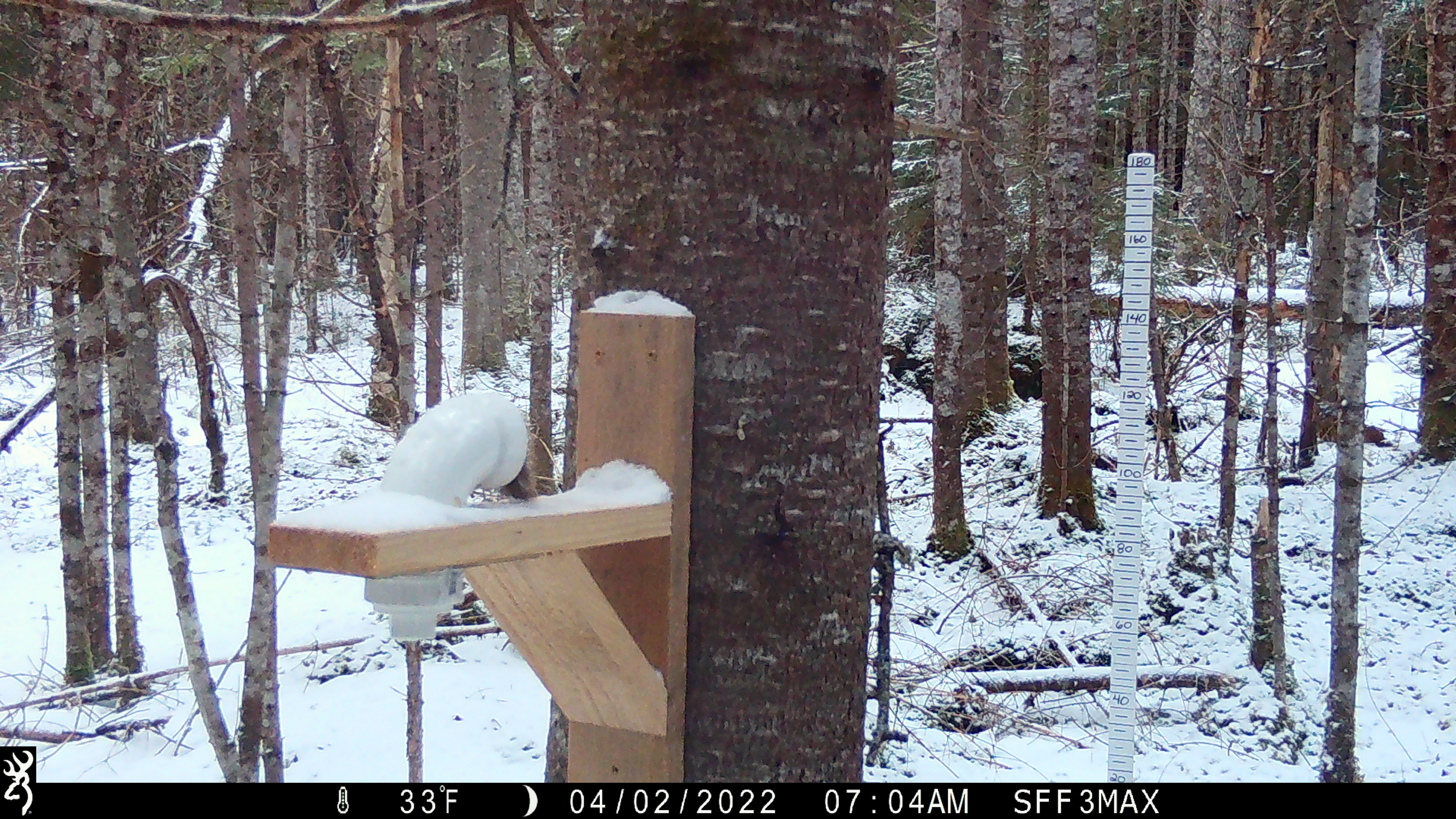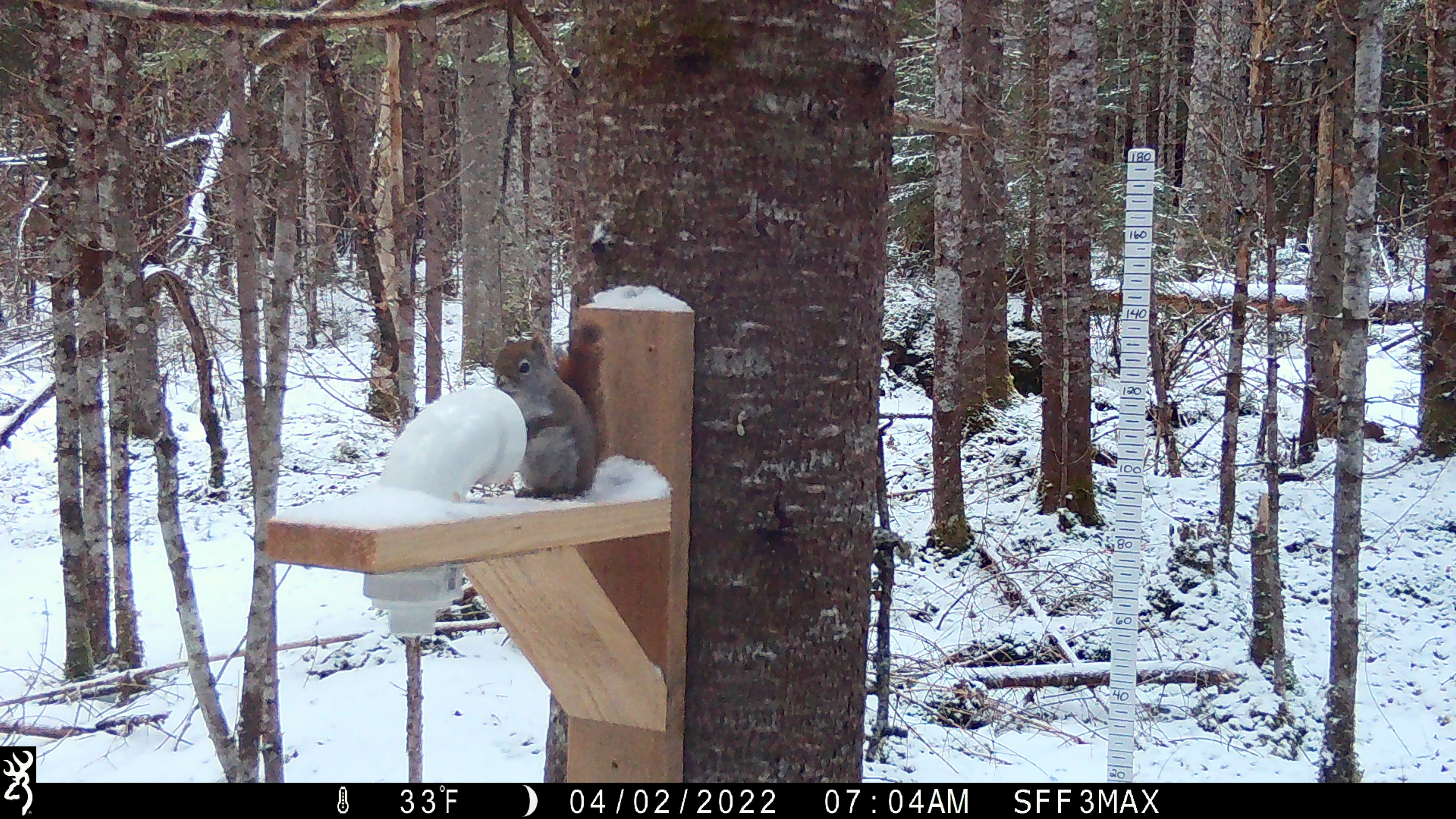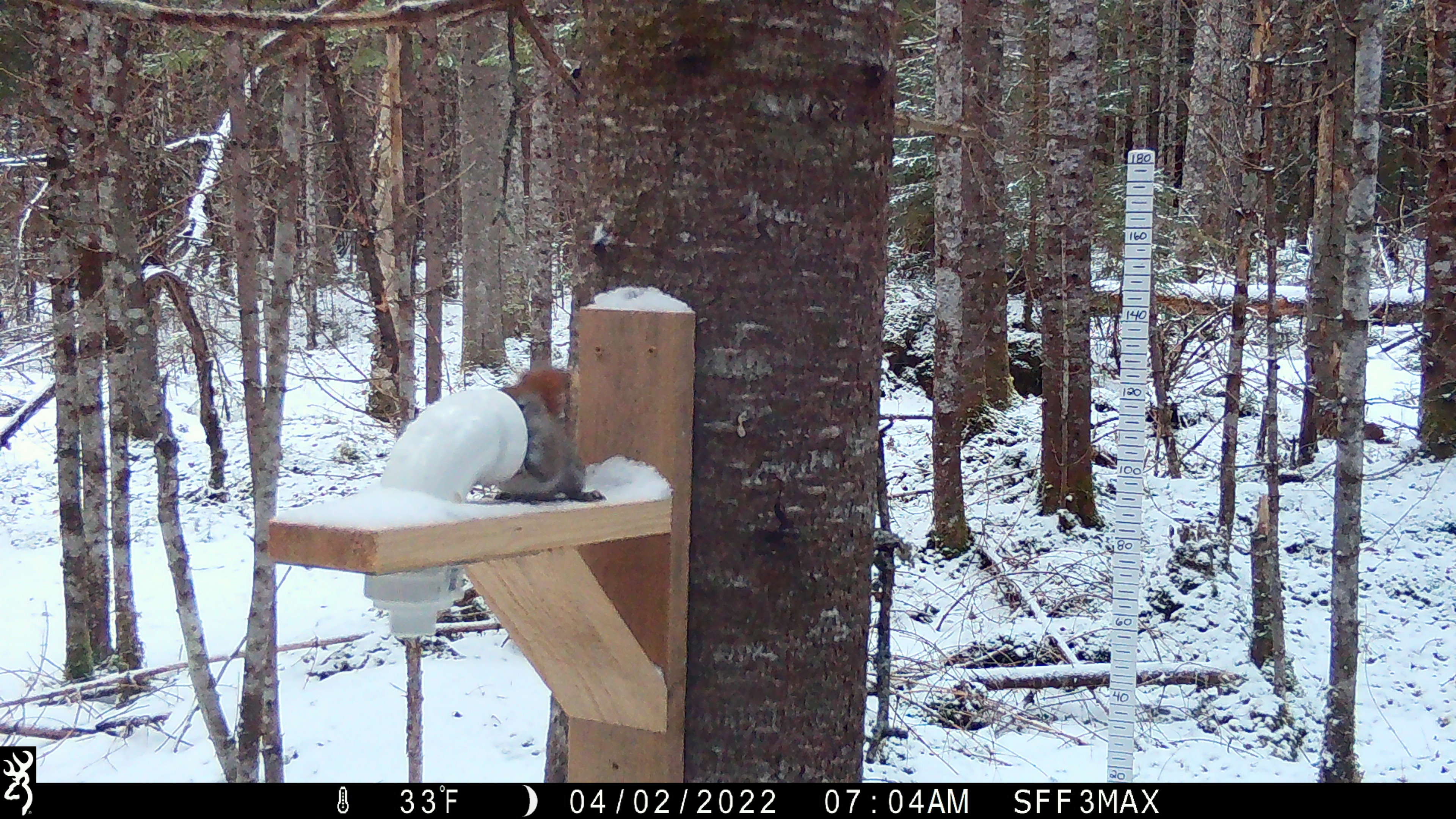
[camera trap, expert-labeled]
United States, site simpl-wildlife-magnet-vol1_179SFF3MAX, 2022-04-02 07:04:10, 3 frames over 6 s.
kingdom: Animalia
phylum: Chordata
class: Mammalia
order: Rodentia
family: Sciuridae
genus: Tamiasciurus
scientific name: Tamiasciurus hudsonicus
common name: red squirrel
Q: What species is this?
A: Red squirrel (Tamiasciurus hudsonicus).